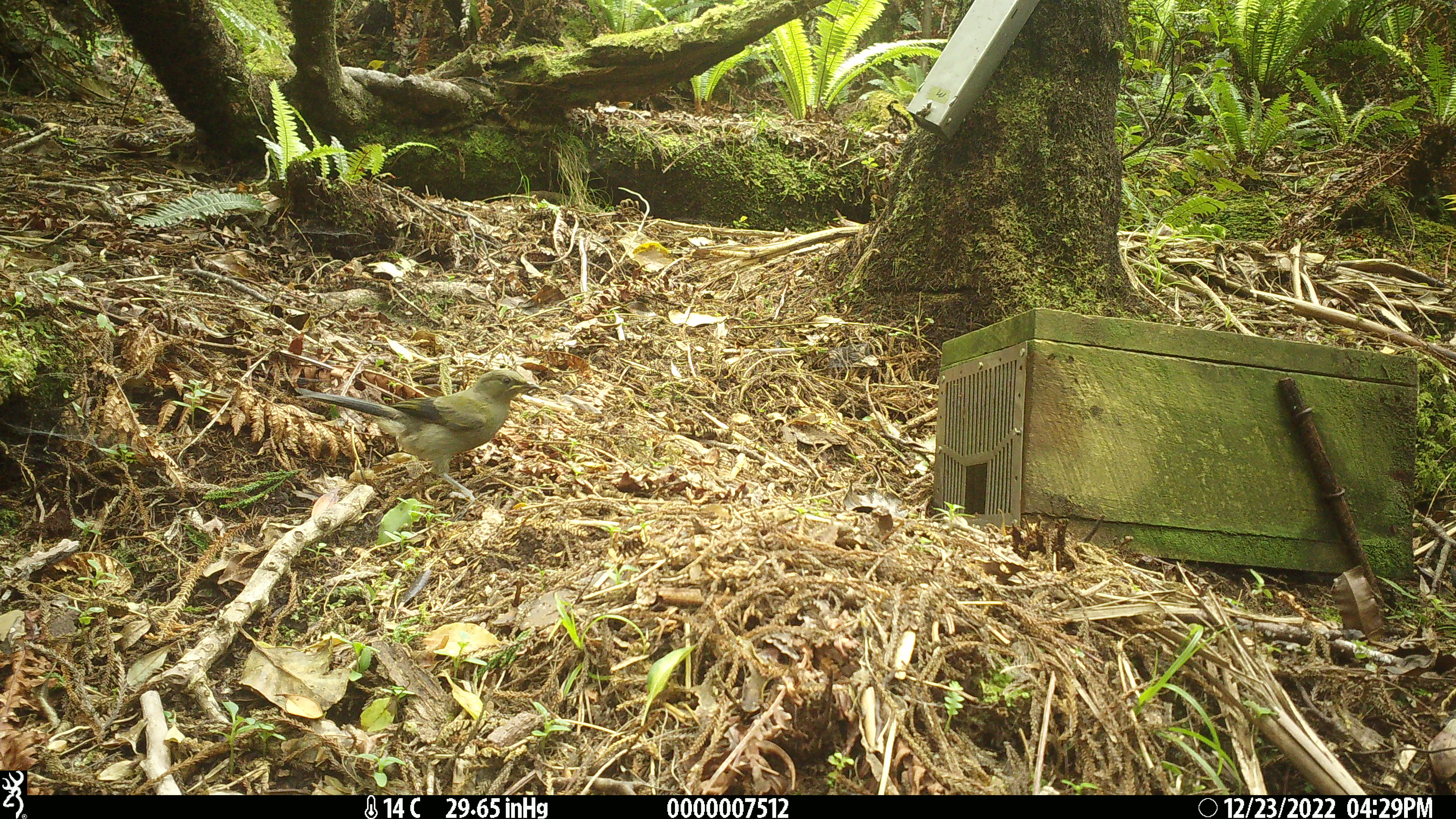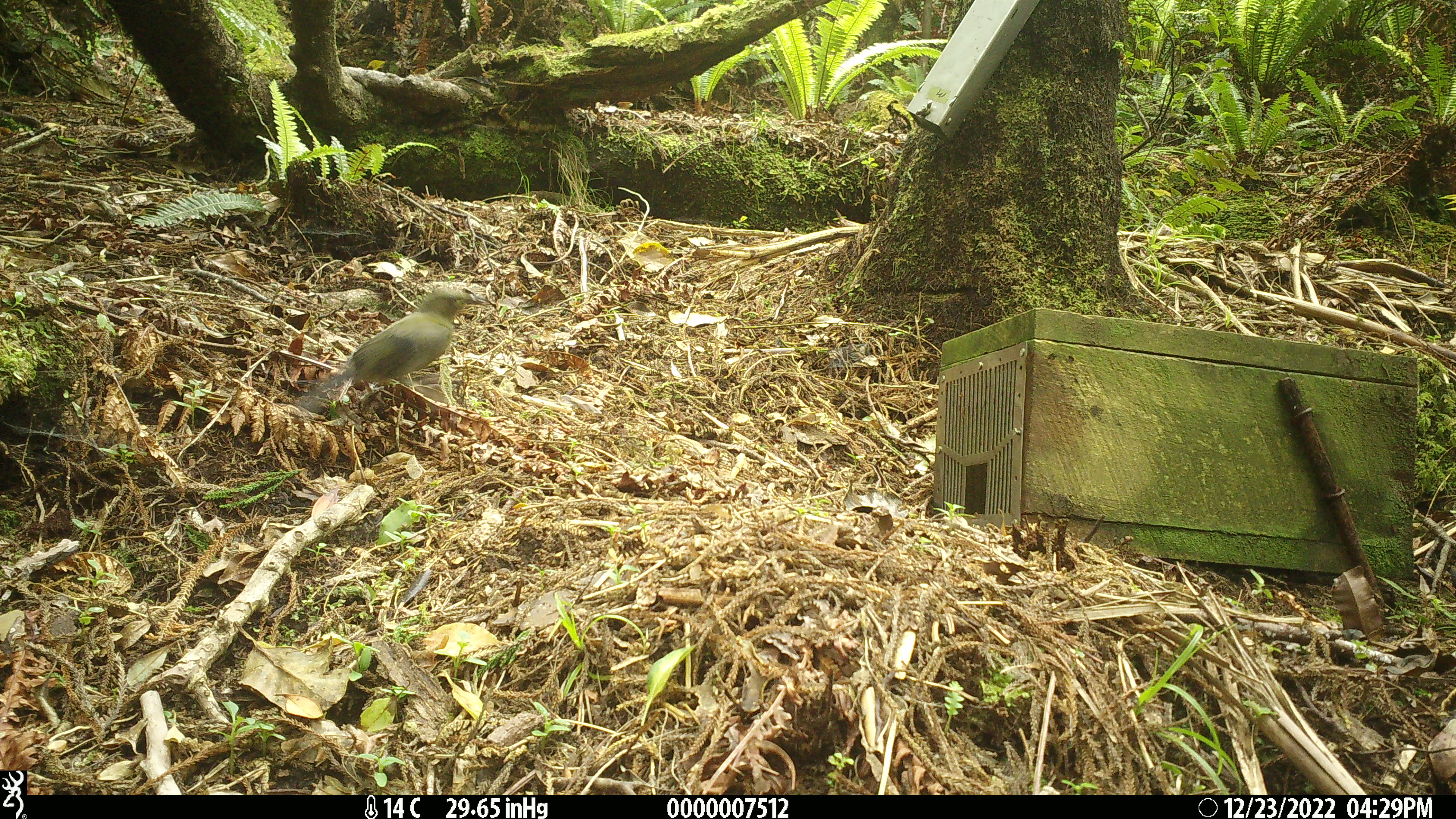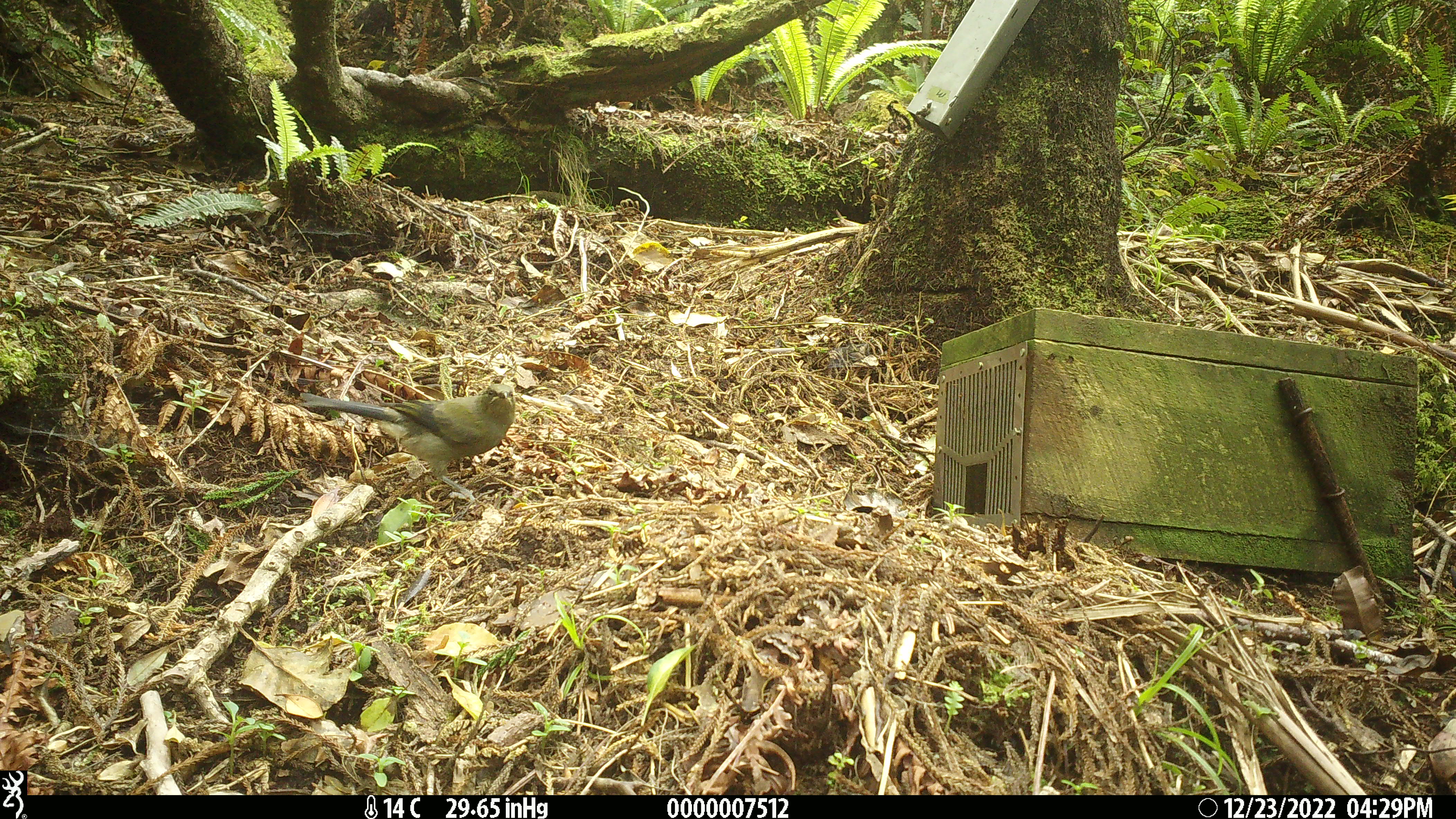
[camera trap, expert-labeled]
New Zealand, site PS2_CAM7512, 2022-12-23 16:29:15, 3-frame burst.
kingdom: Animalia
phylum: Chordata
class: Aves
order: Passeriformes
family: Meliphagidae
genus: Anthornis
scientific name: Anthornis melanura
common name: new zealand bellbird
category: bellbird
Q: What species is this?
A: Bellbird (new zealand bellbird) (Anthornis melanura).